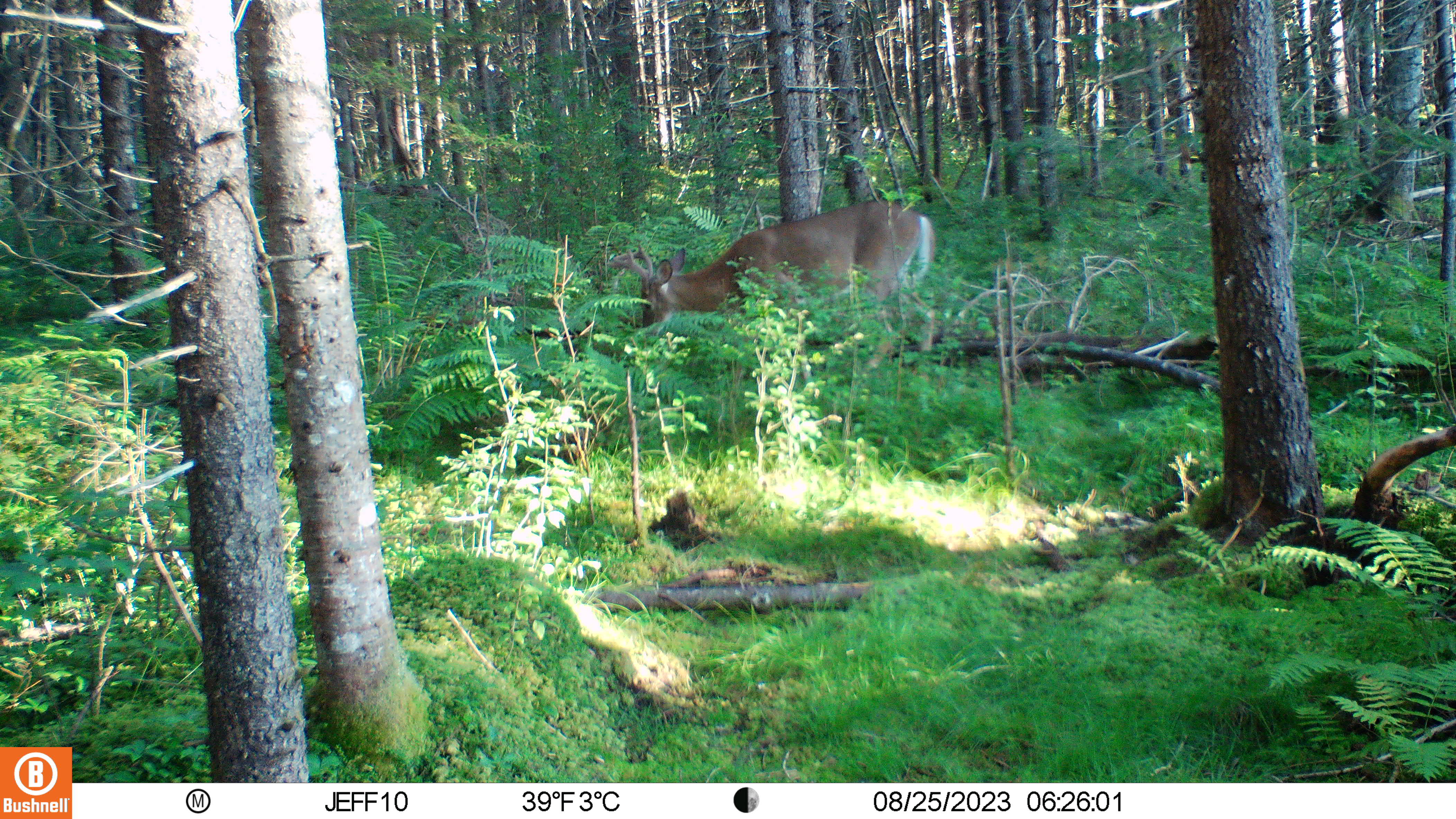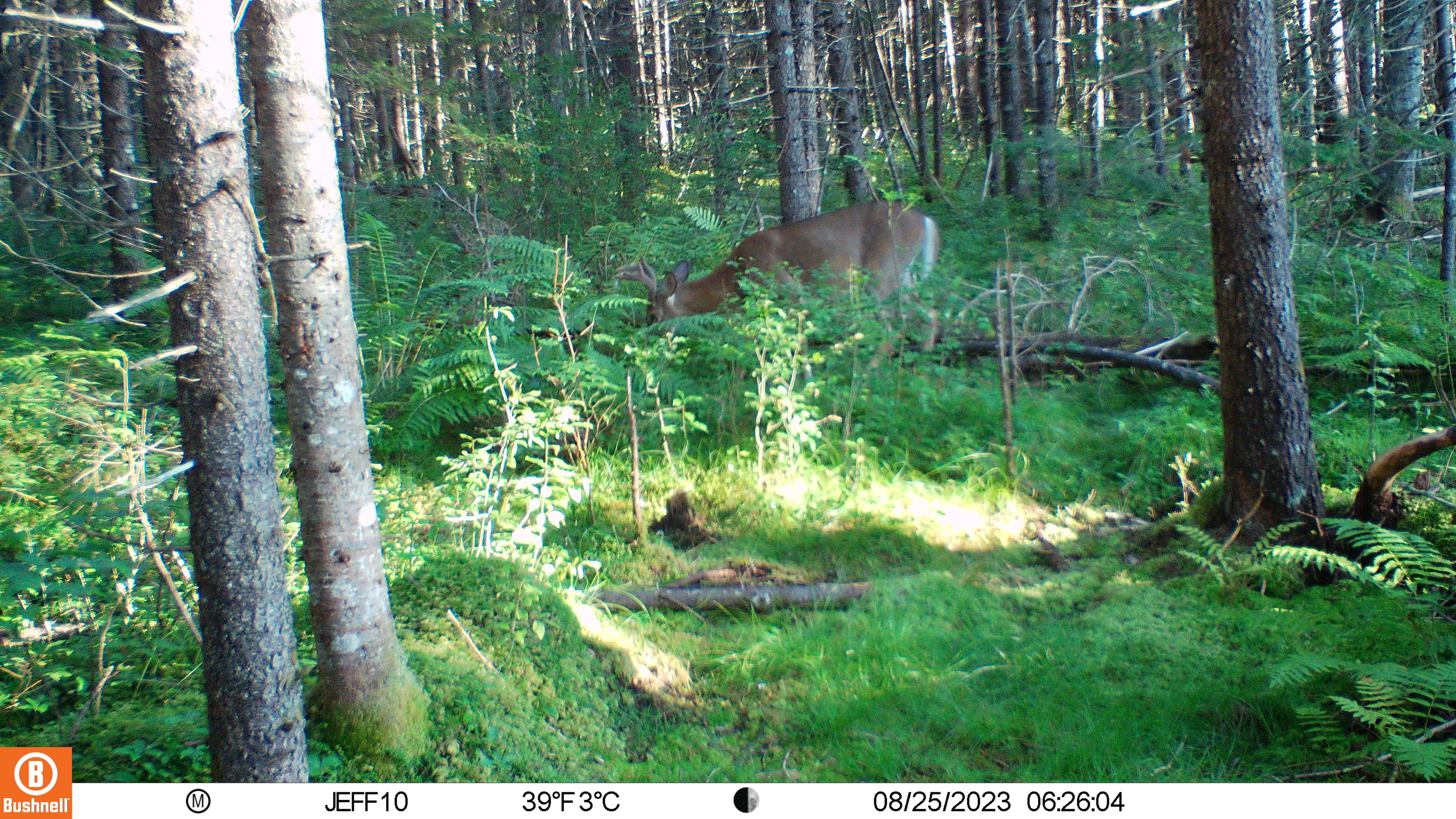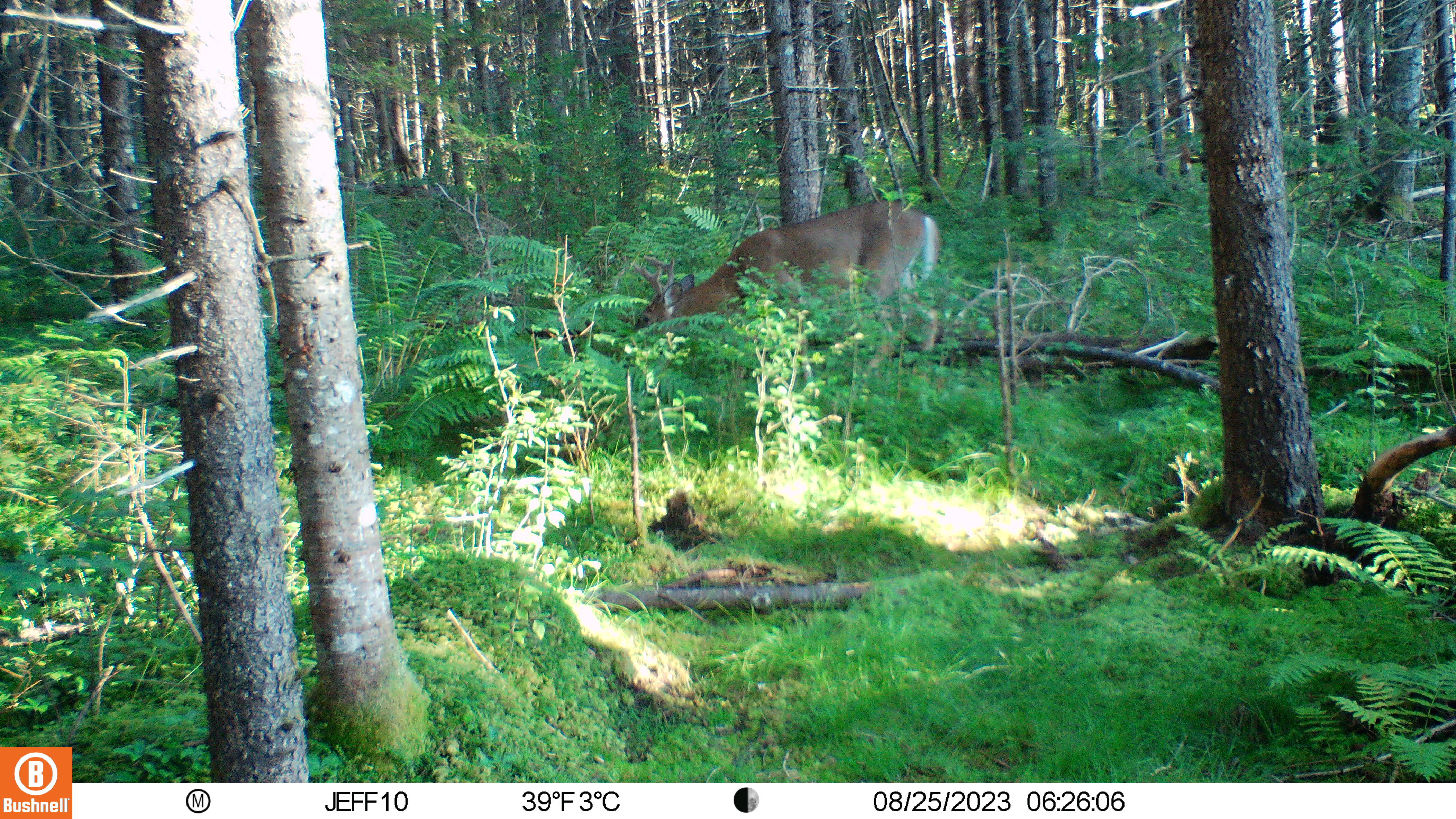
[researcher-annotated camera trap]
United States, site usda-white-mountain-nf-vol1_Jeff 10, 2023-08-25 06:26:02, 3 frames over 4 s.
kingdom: Animalia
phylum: Chordata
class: Mammalia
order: Artiodactyla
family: Cervidae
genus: Odocoileus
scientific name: Odocoileus virginianus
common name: white-tailed deer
White-tailed deer (Odocoileus virginianus).